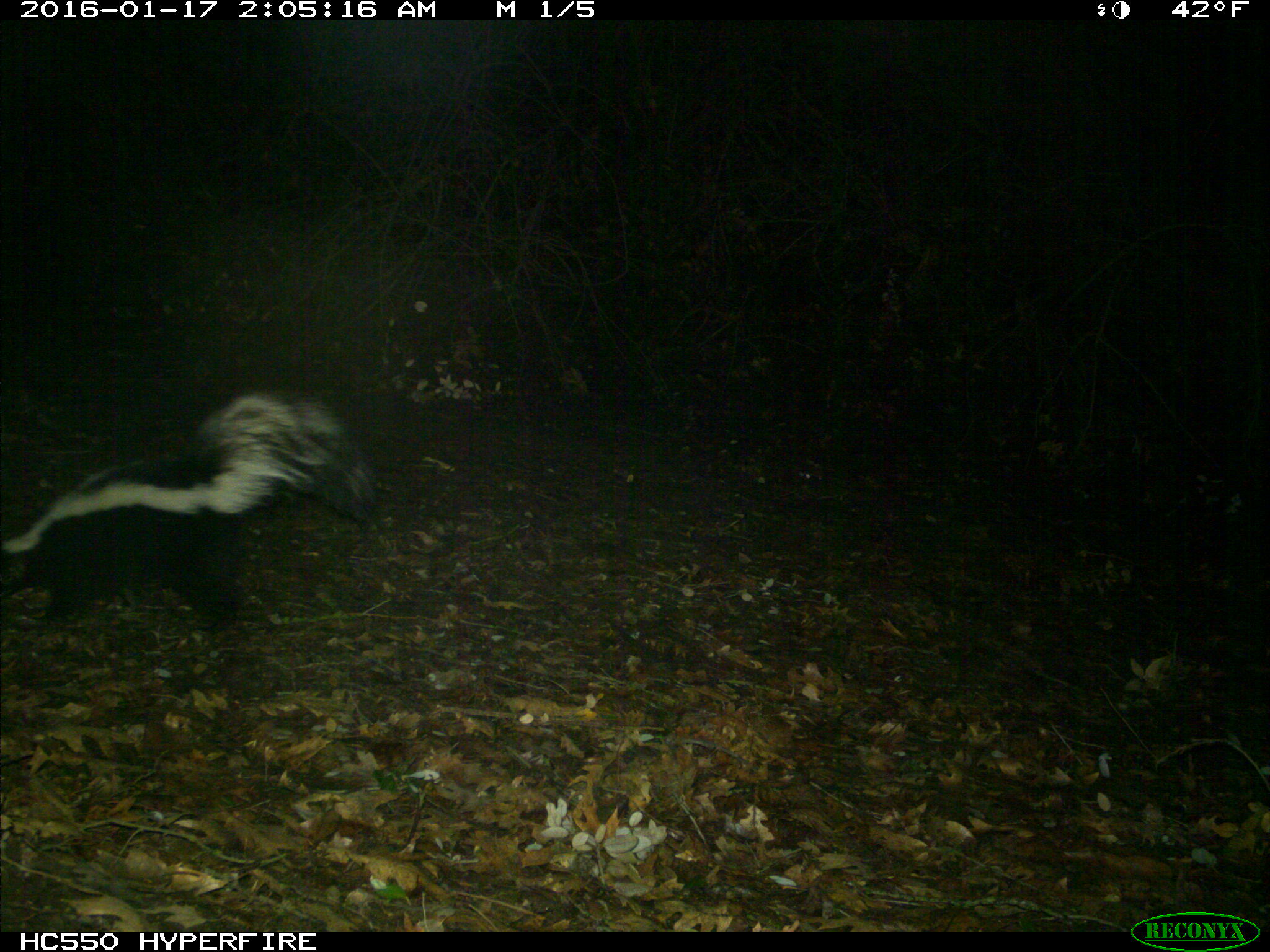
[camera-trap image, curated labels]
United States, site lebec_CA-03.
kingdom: Animalia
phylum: Chordata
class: Mammalia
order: Carnivora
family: Mephitidae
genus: Mephitis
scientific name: Mephitis mephitis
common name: striped skunk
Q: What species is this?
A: Mephitis mephitis (striped skunk).